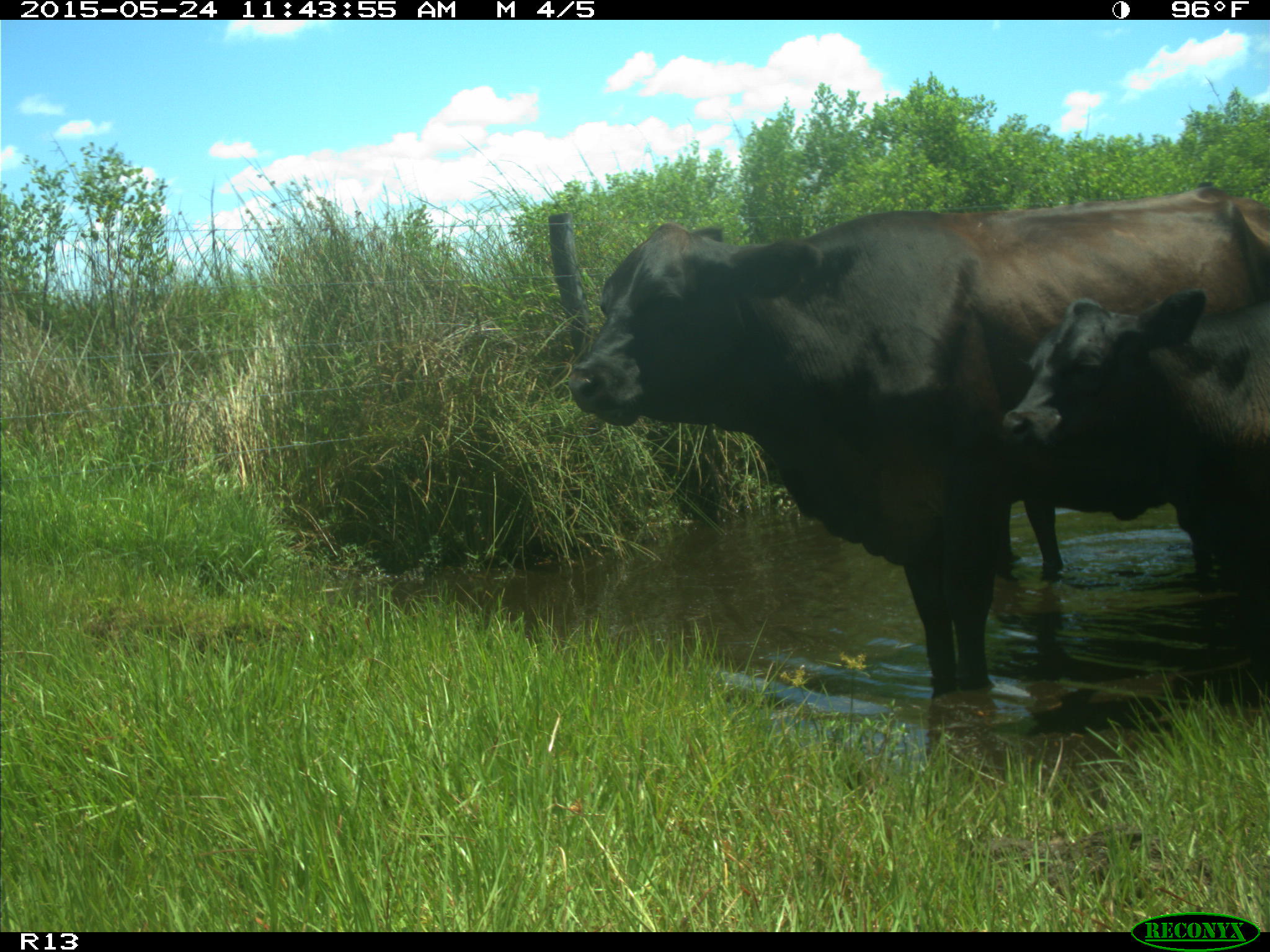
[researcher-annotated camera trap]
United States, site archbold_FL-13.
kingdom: Animalia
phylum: Chordata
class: Mammalia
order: Artiodactyla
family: Bovidae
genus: Bos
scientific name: Bos taurus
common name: domestic cow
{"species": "Bos taurus (domestic cow)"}